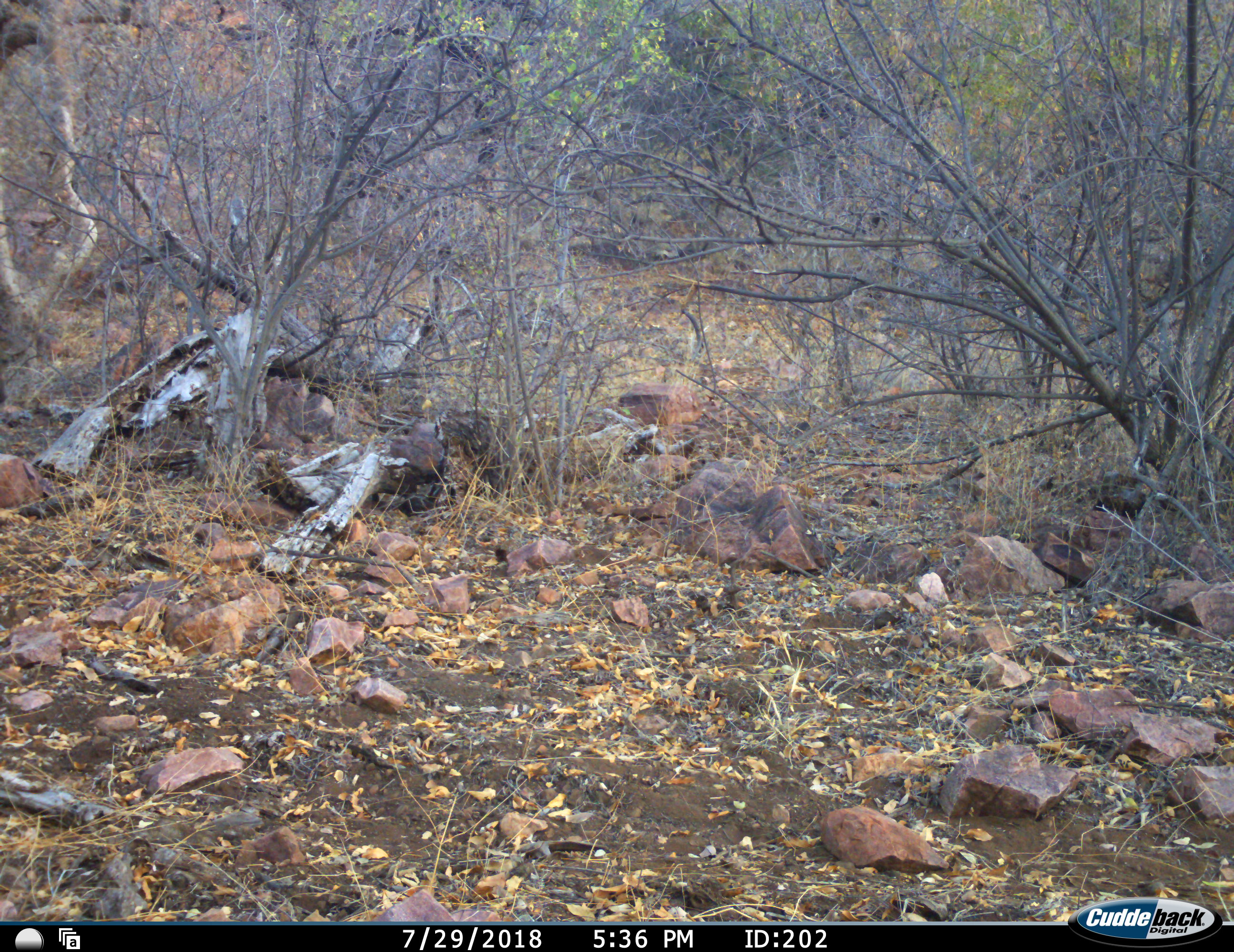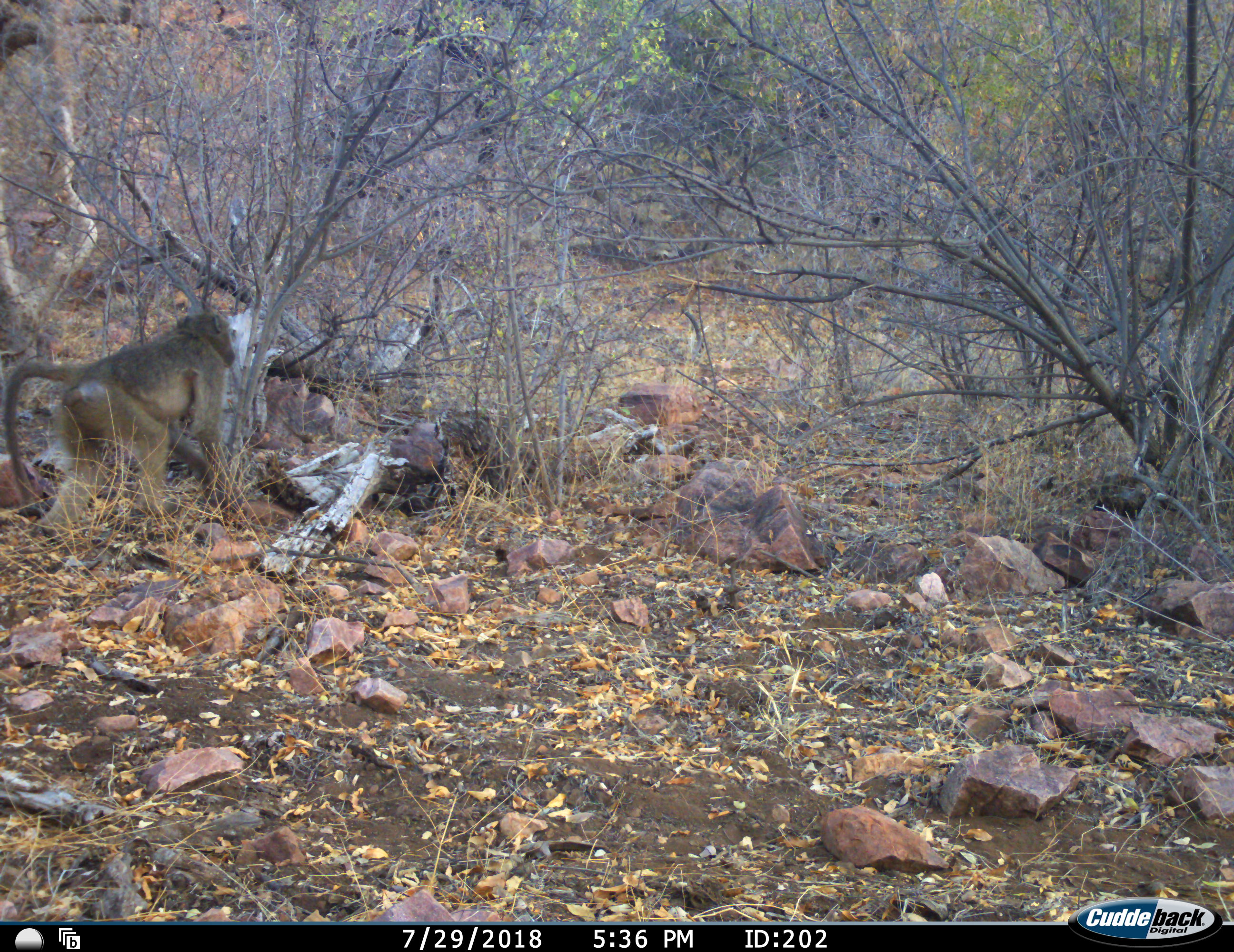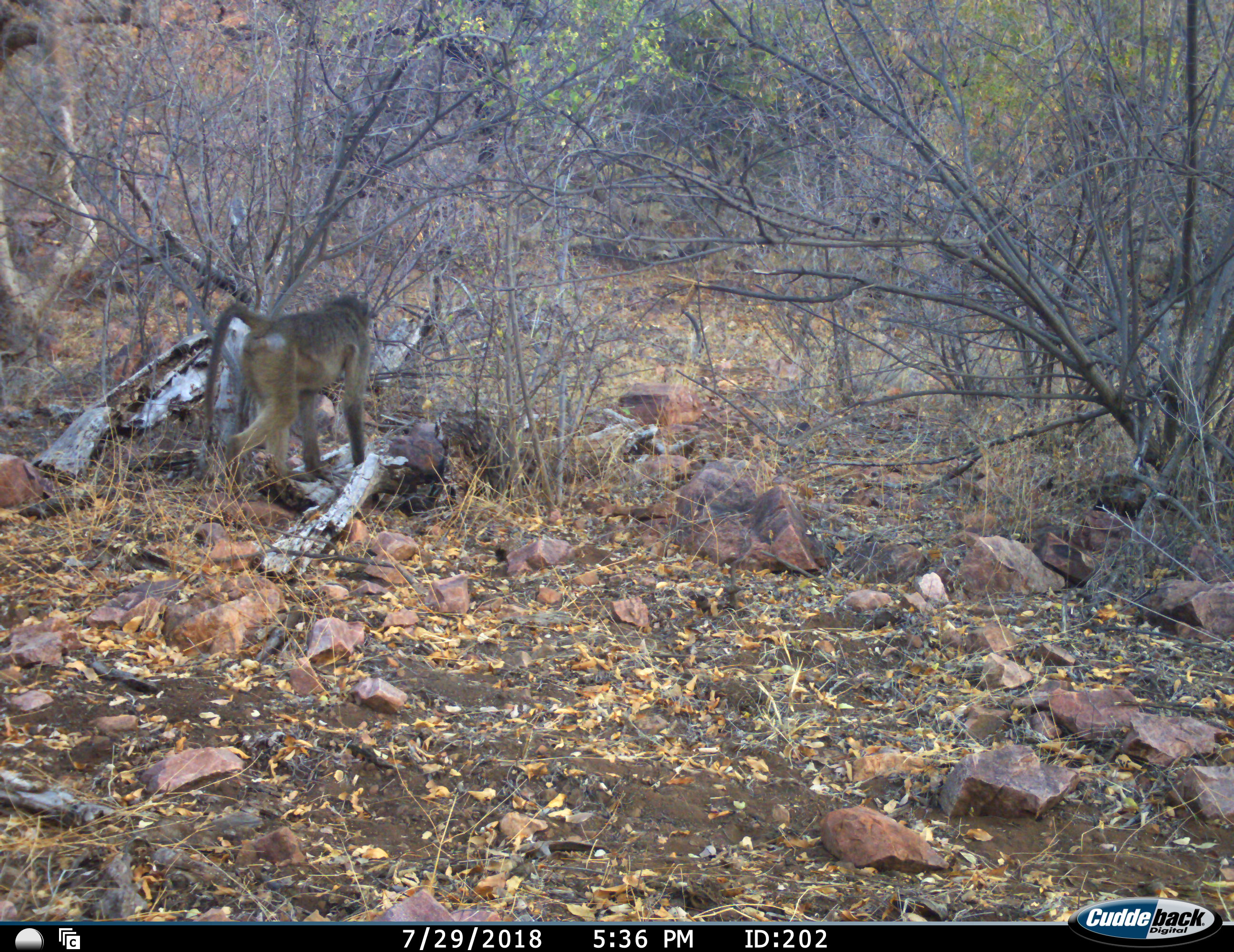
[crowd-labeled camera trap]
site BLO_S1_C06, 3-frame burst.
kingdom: Animalia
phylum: Chordata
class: Mammalia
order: Primates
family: Cercopithecidae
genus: Papio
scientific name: Papio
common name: baboon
Baboon (Papio), count 1. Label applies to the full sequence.